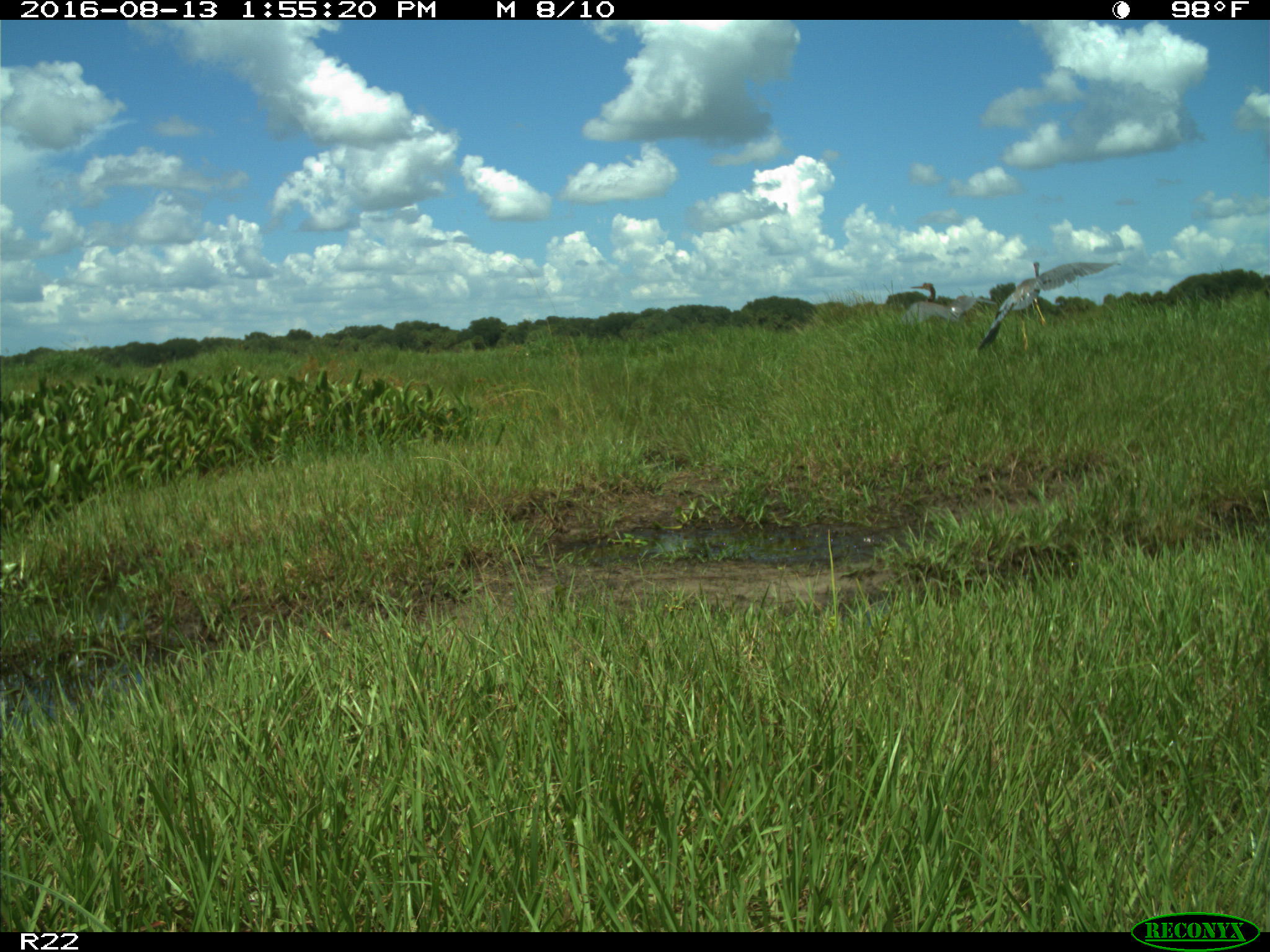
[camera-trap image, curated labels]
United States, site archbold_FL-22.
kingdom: Animalia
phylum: Chordata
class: Aves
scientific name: Aves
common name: birds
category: unidentified bird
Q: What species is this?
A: Unidentified bird (birds) (Aves).